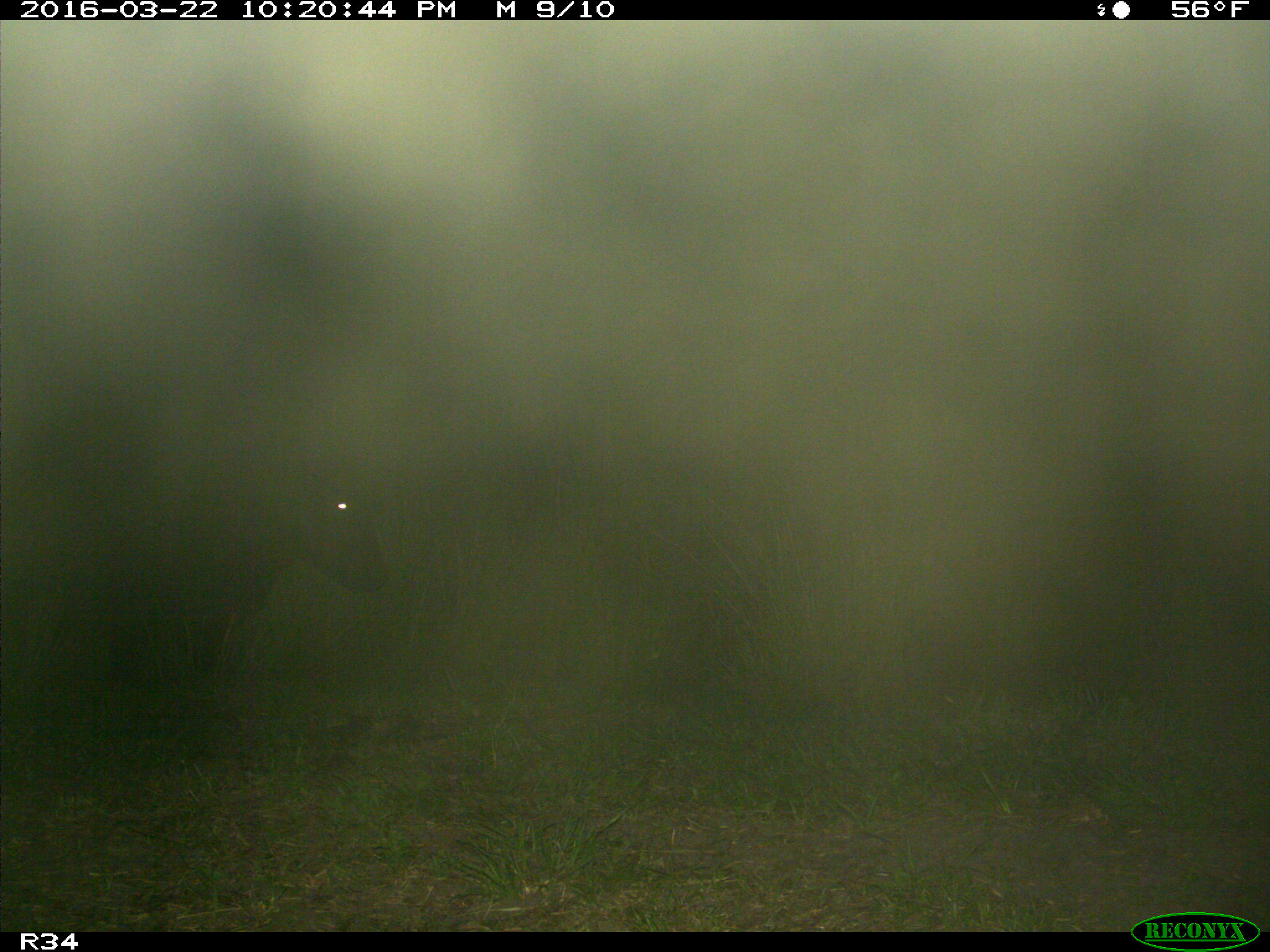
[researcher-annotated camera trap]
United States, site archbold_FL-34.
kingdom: Animalia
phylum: Chordata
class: Mammalia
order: Artiodactyla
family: Bovidae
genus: Bos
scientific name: Bos taurus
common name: domestic cow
Bos taurus (domestic cow).